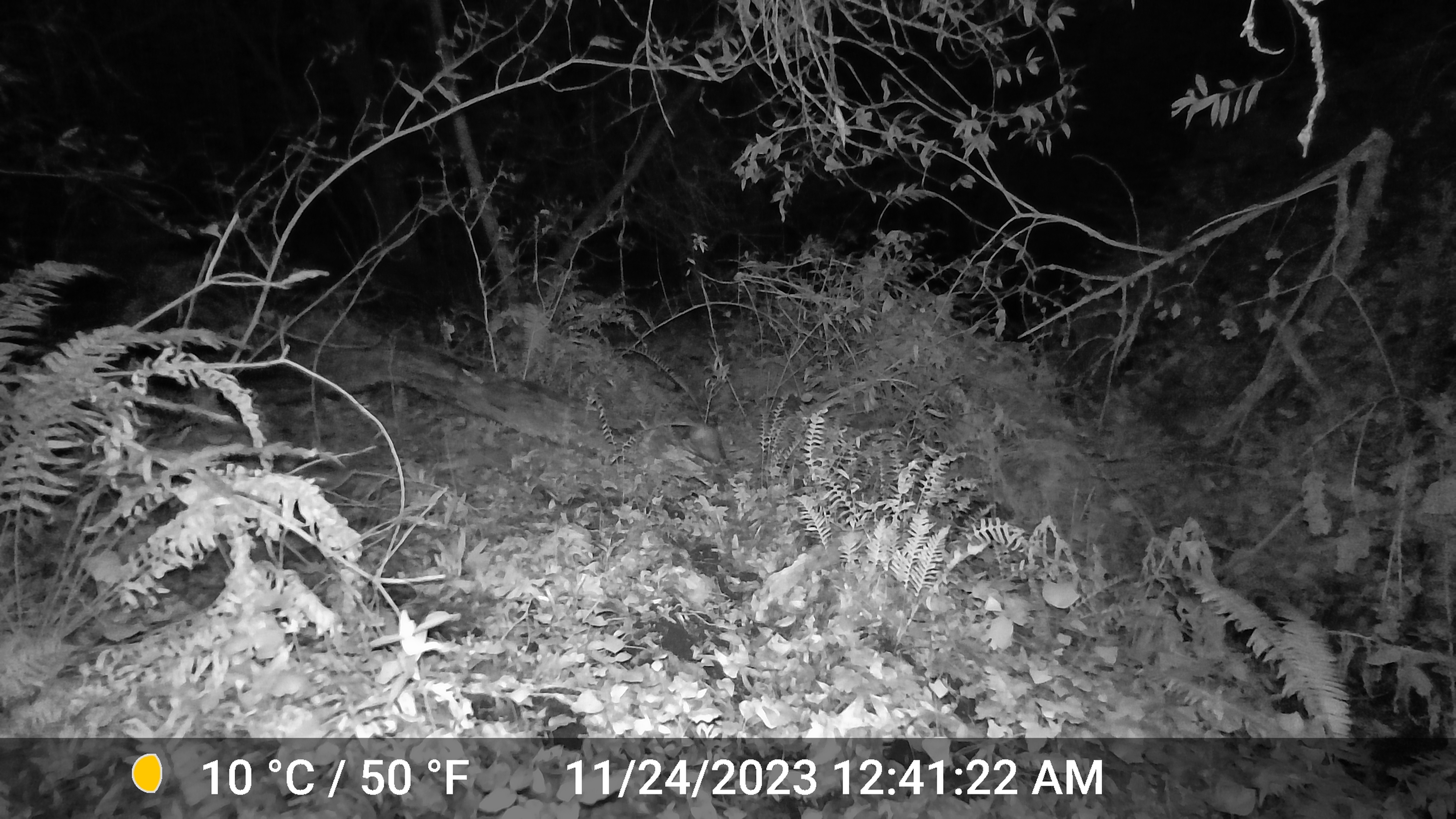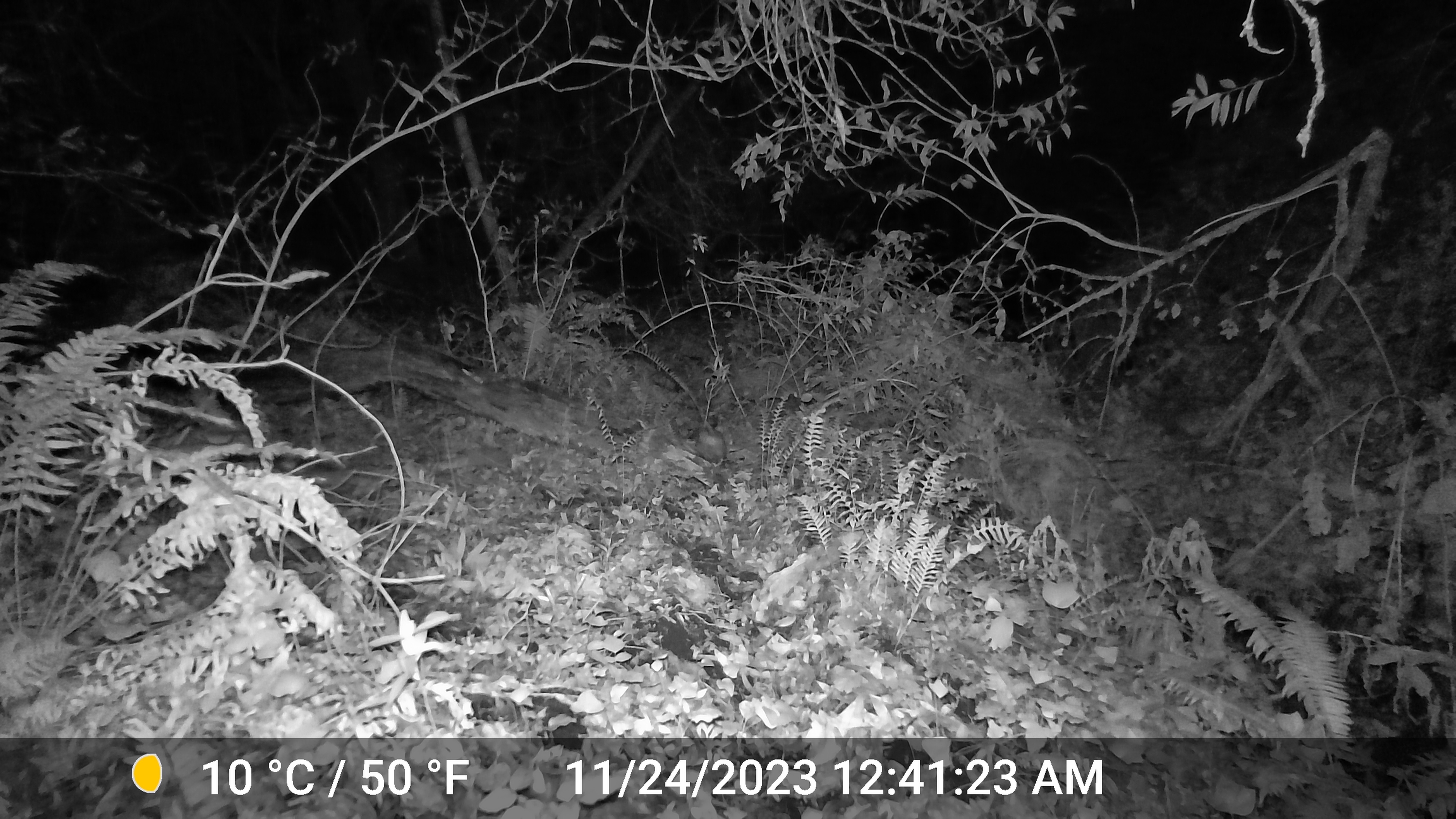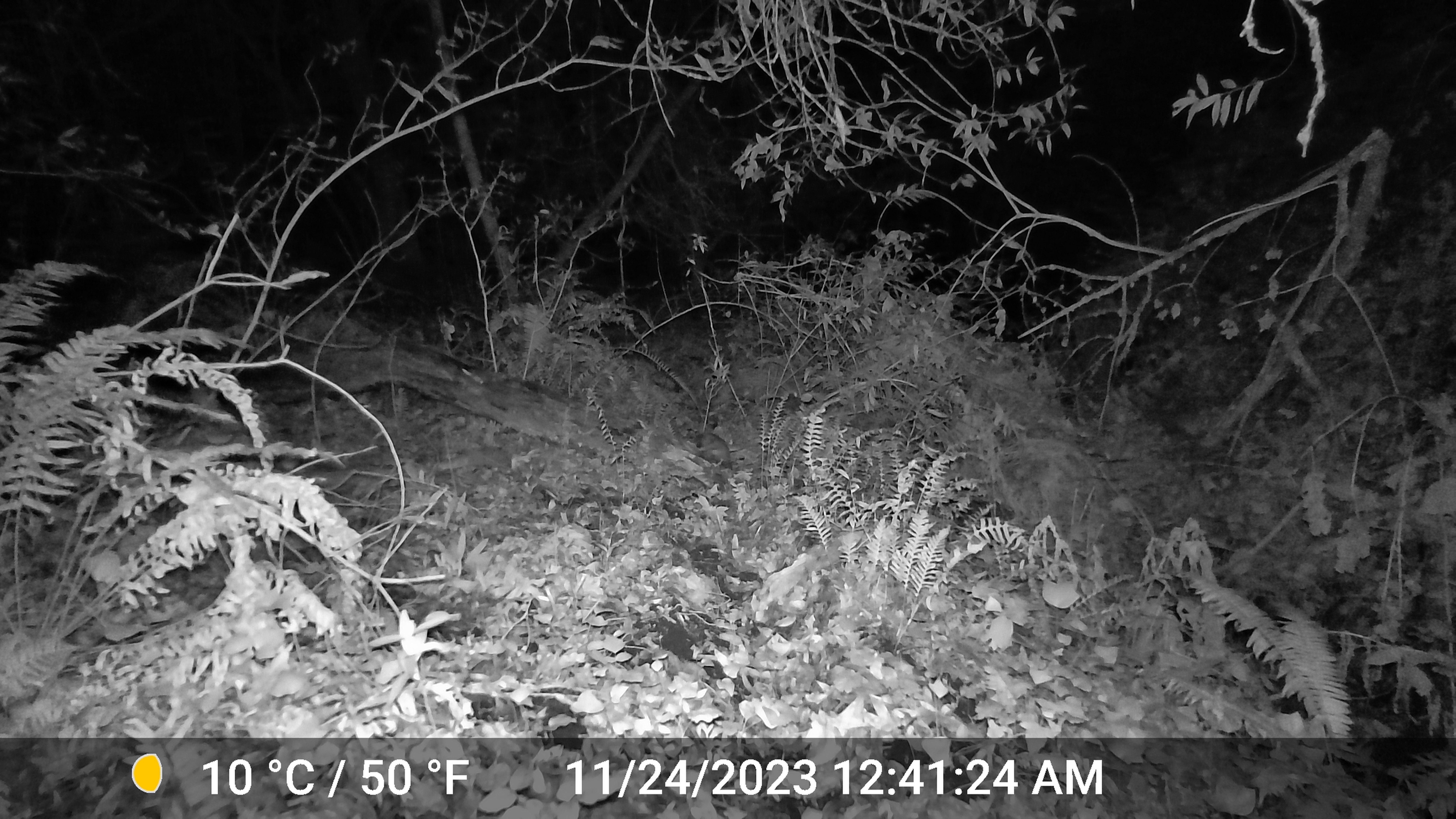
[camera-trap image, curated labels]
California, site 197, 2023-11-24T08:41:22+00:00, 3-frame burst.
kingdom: Animalia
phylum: Chordata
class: Mammalia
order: Rodentia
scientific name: Rodentia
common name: mouse or rat